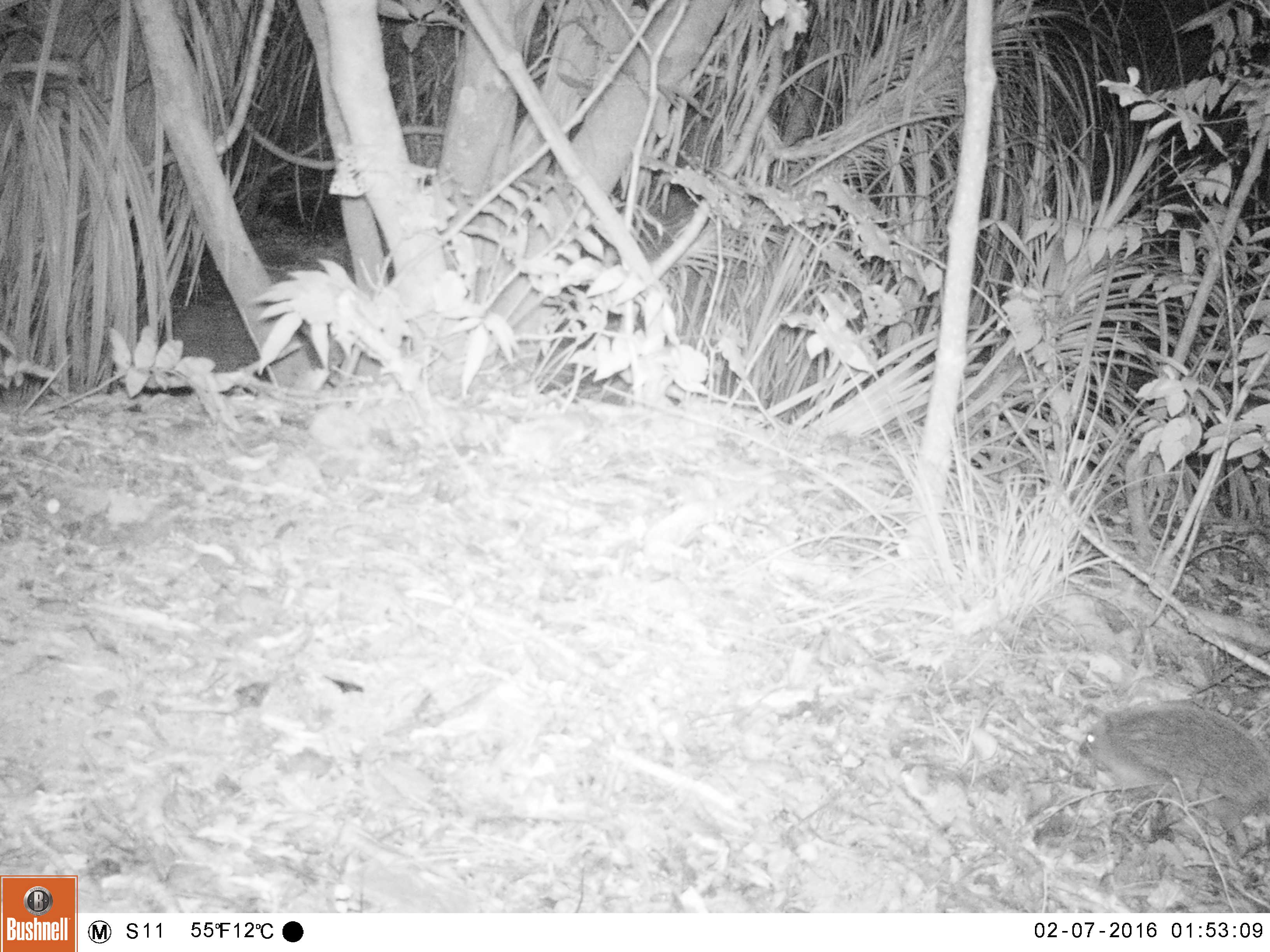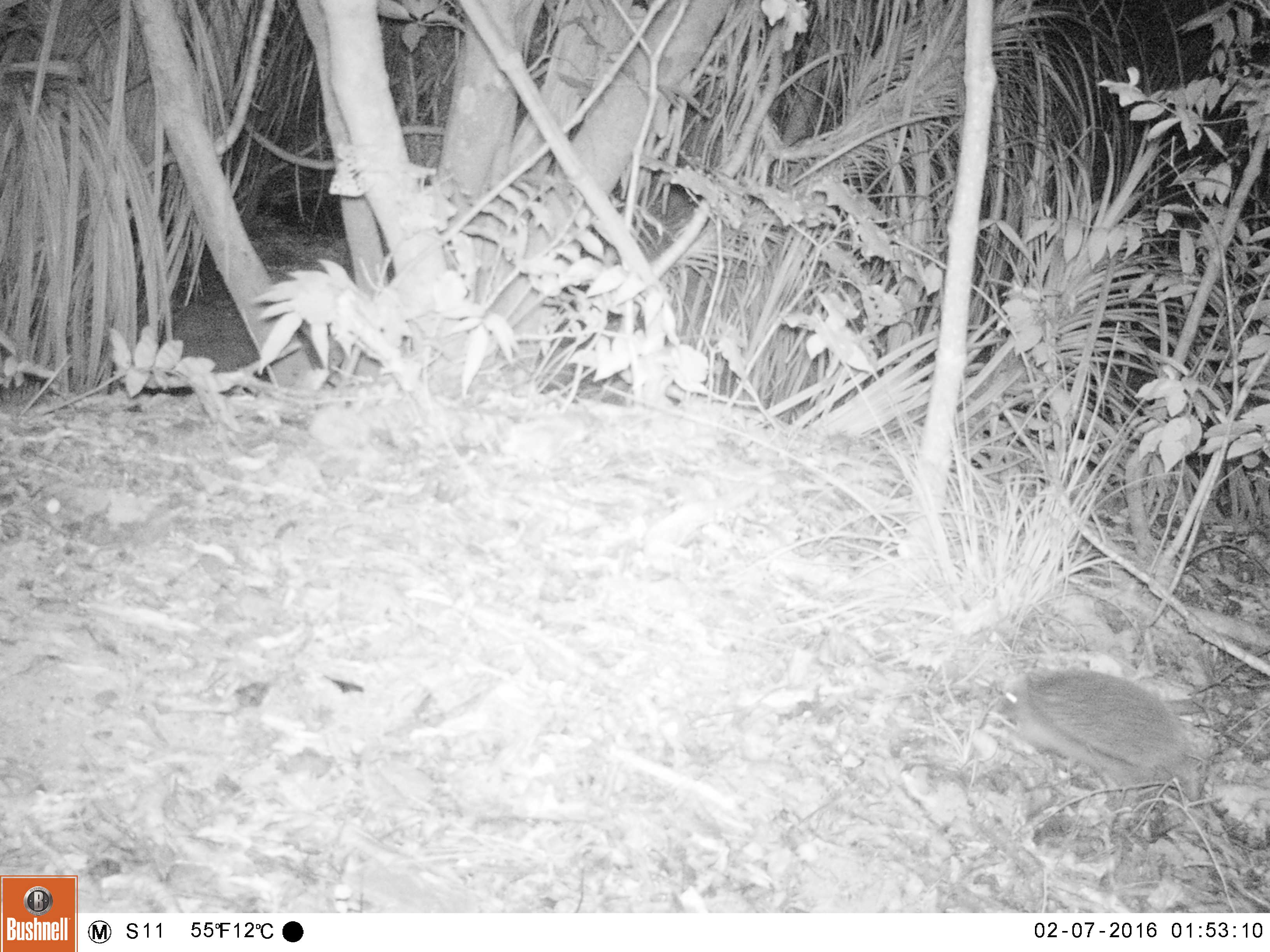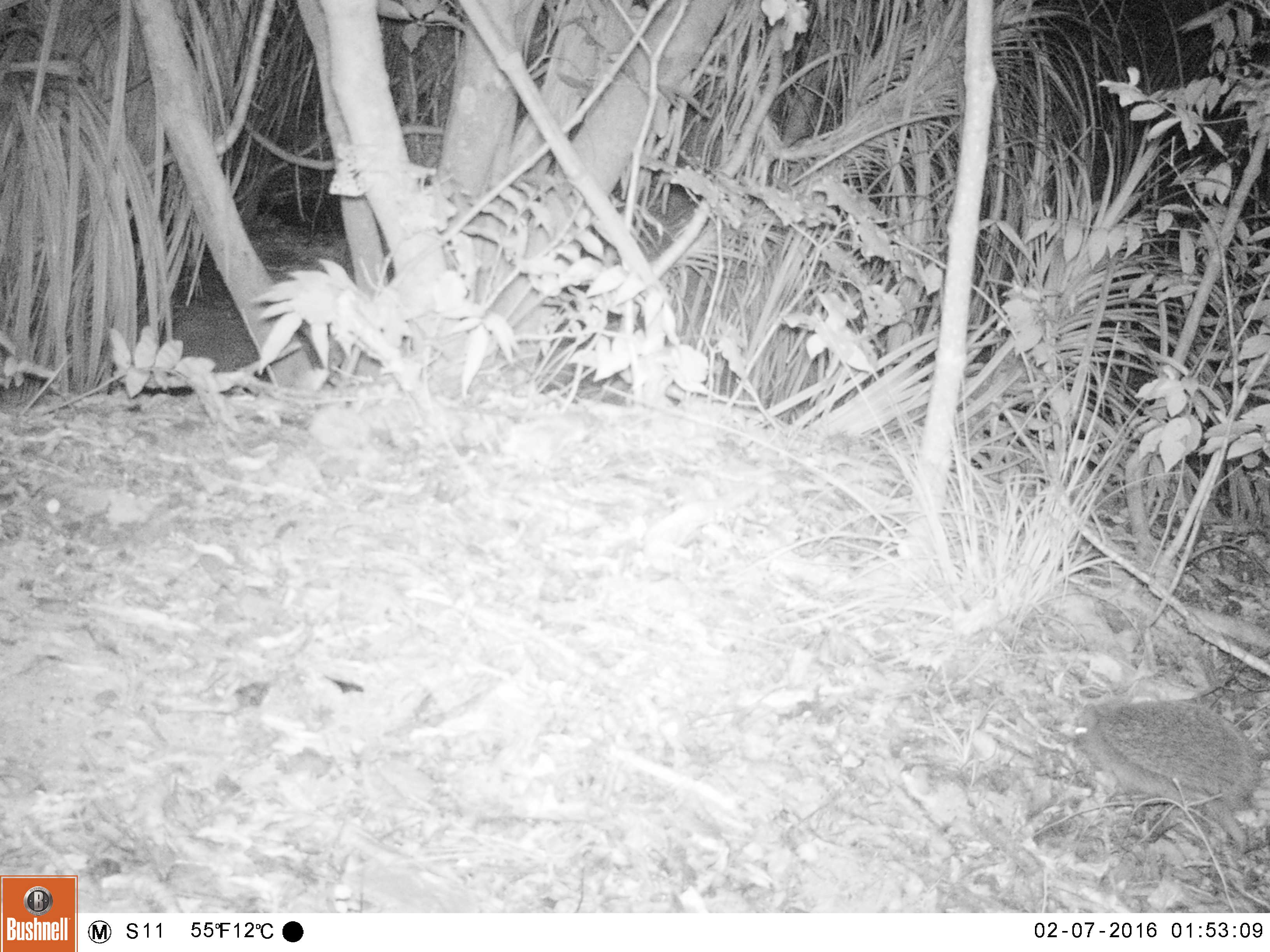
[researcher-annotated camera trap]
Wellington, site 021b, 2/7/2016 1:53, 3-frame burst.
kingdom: Animalia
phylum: Chordata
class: Mammalia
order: Eulipotyphla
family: Erinaceidae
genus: Erinaceus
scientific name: Erinaceus europaeus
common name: hedgehog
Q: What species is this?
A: Hedgehog (Erinaceus europaeus).